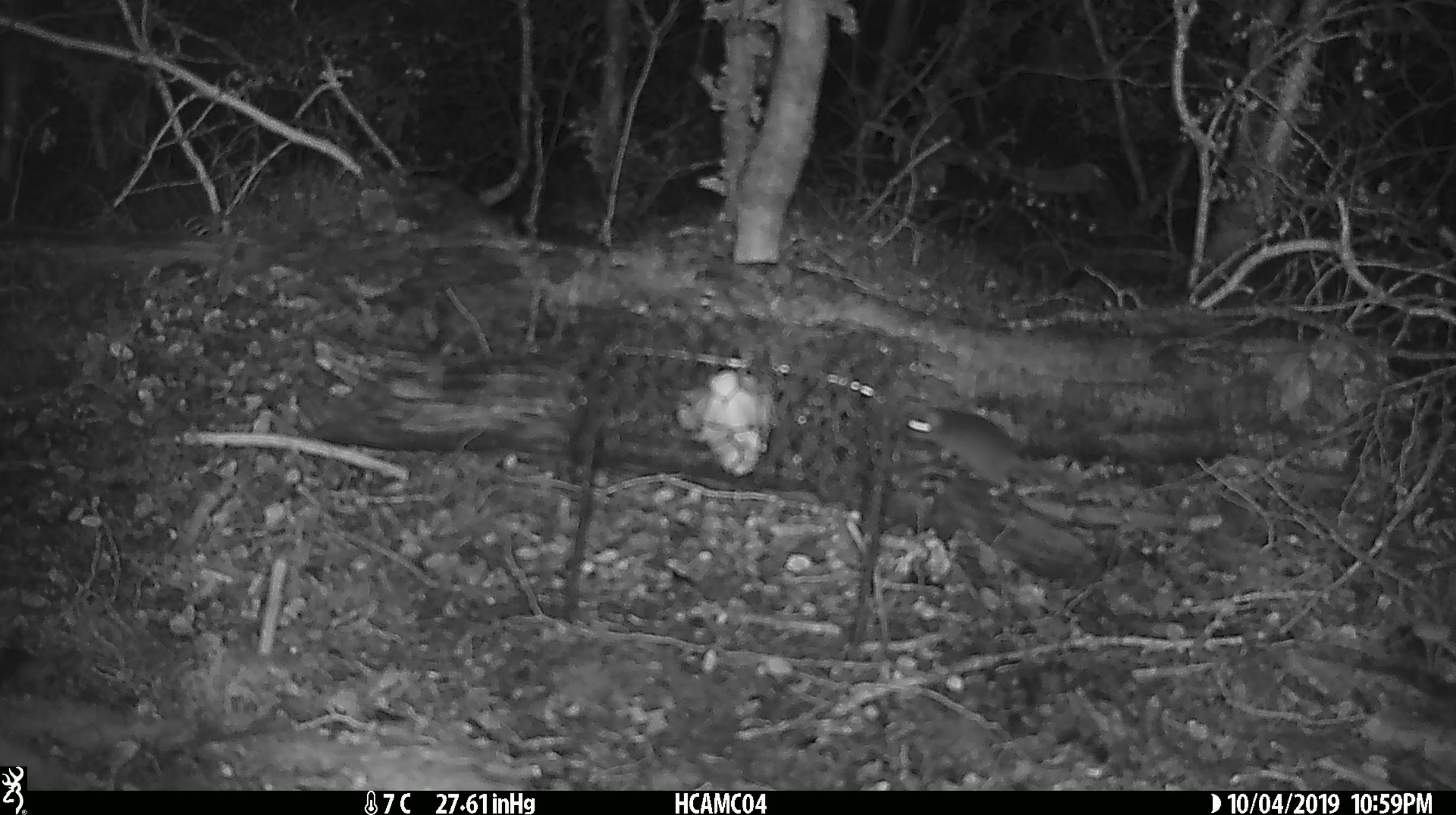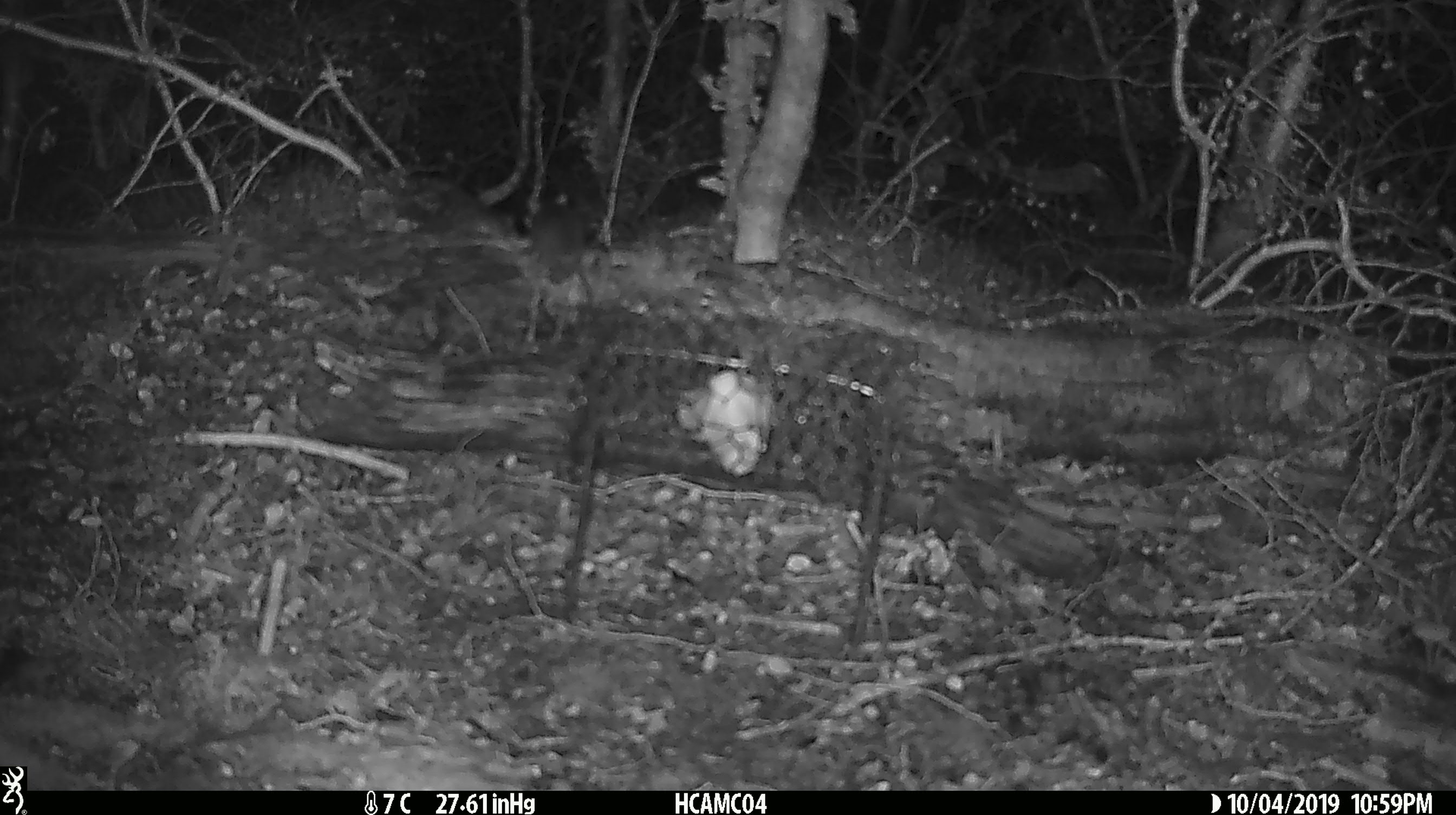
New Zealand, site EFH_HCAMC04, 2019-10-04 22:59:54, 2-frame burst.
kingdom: Animalia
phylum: Chordata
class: Mammalia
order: Rodentia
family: Muridae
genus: Mus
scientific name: Mus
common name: mouse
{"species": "mouse (Mus)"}